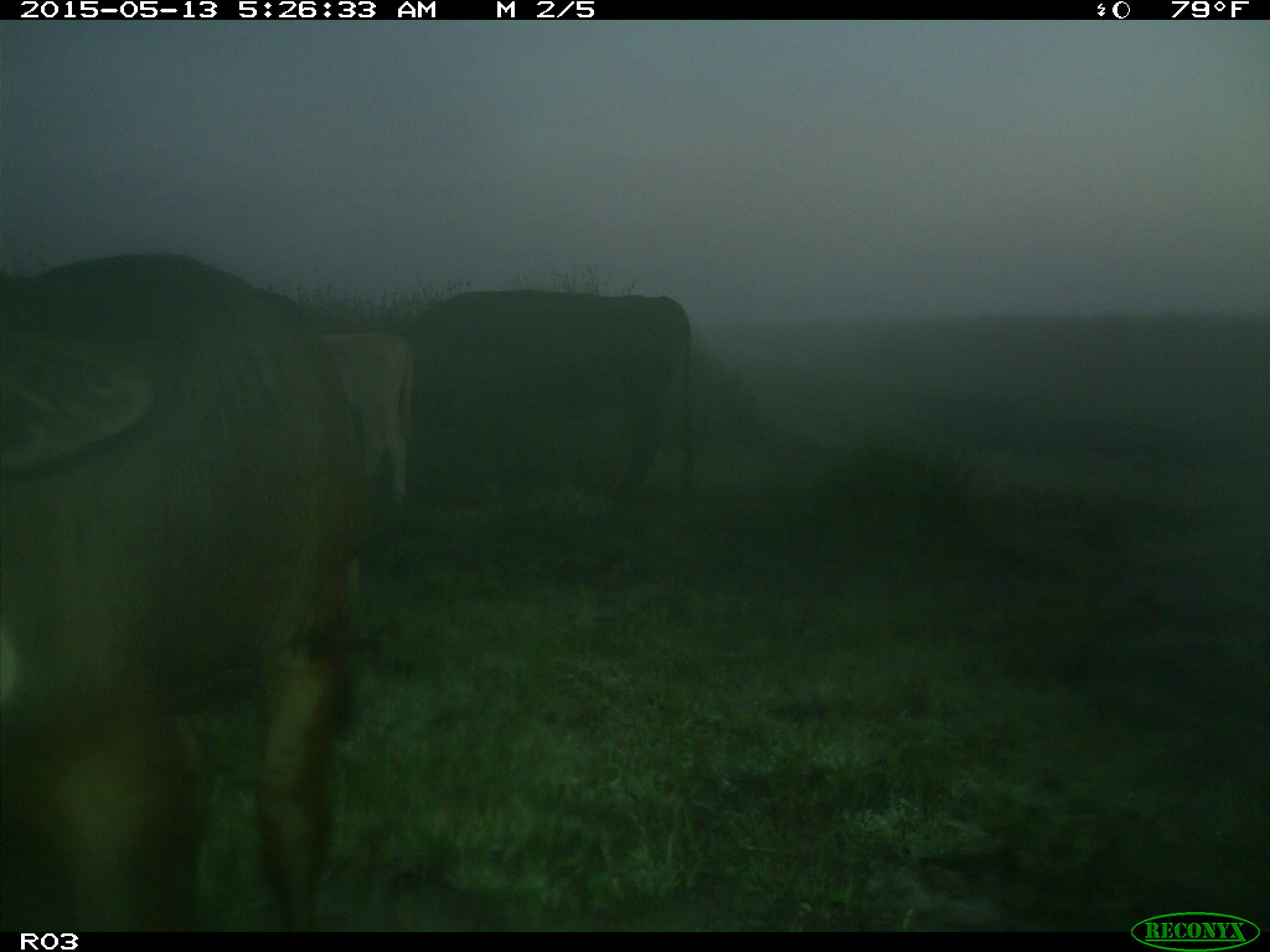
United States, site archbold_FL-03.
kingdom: Animalia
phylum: Chordata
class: Mammalia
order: Artiodactyla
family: Bovidae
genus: Bos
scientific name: Bos taurus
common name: domestic cow